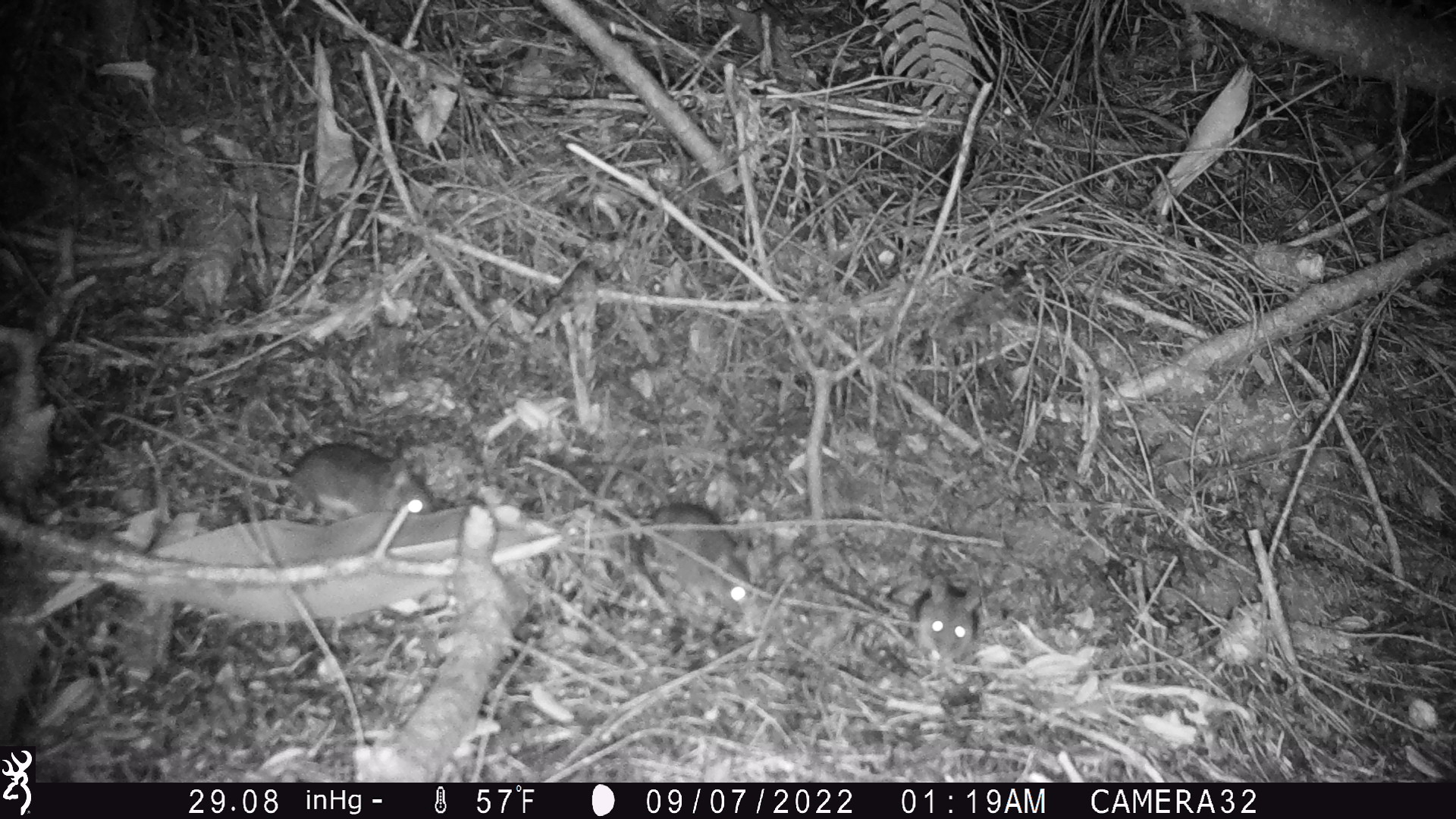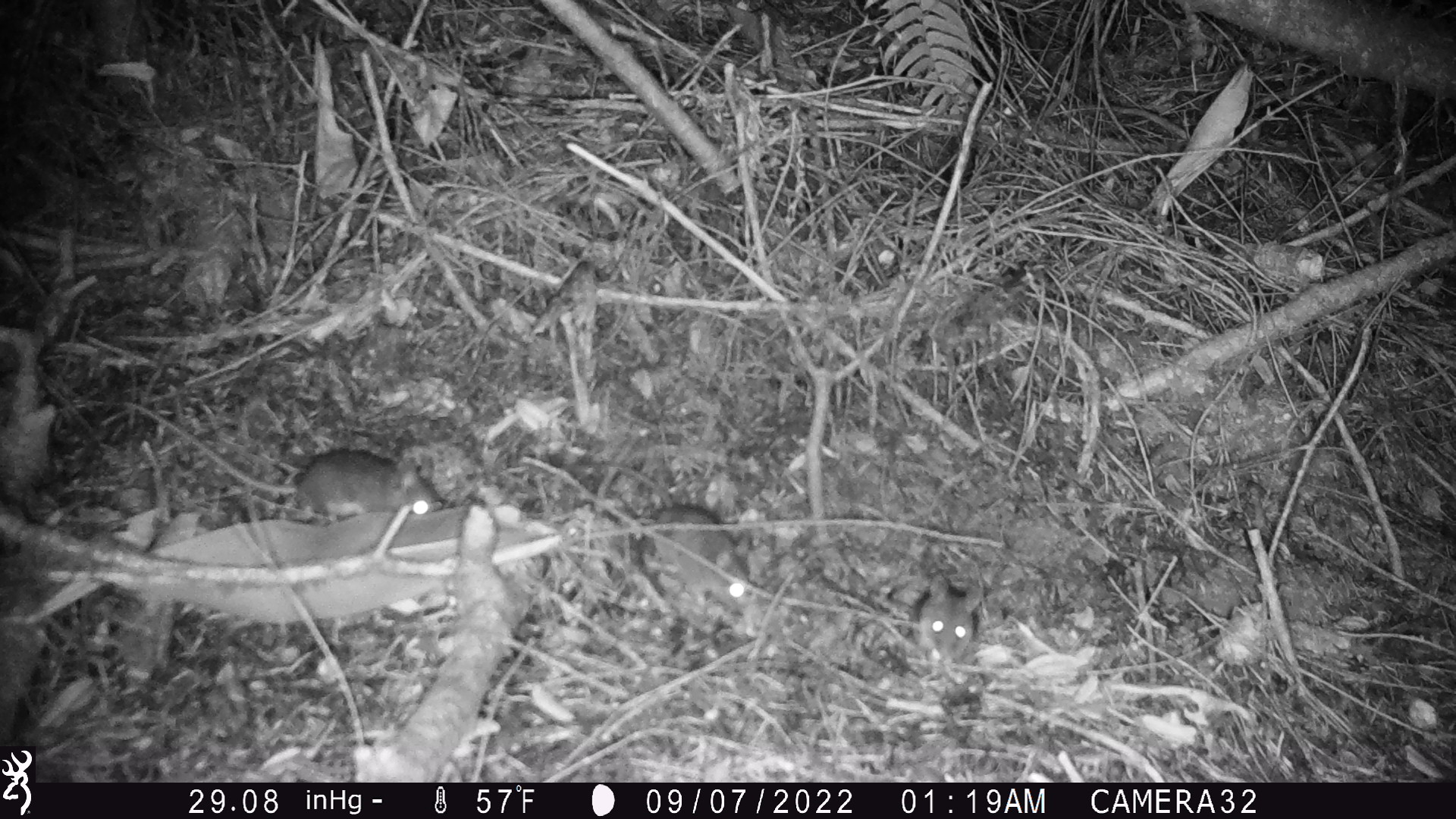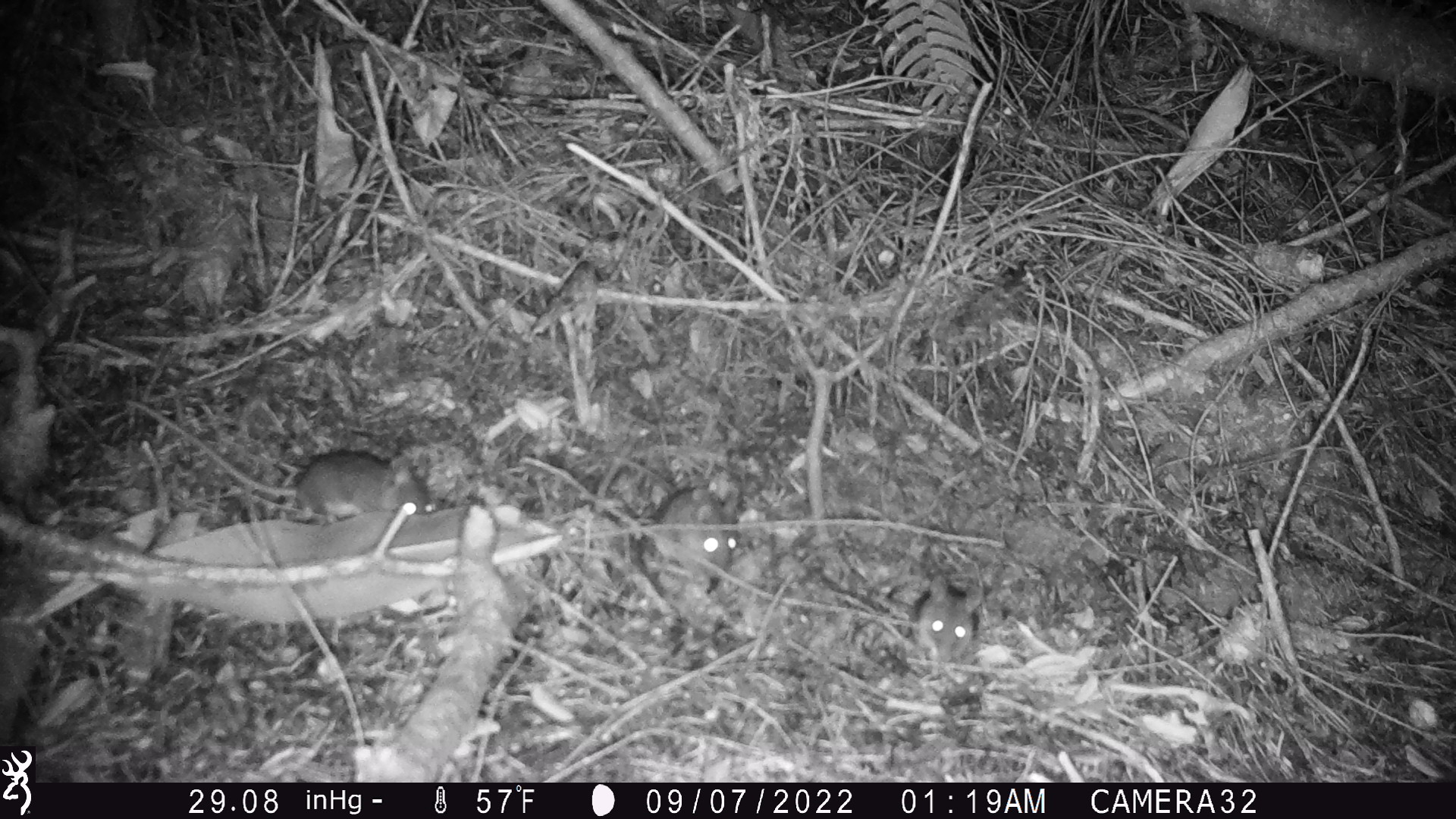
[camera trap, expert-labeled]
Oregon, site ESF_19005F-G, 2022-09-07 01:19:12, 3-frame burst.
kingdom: Animalia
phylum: Chordata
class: Mammalia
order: Rodentia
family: Cricetidae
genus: Neotoma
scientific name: Neotoma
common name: woodrats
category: neotoma species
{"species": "neotoma species (woodrats) (Neotoma)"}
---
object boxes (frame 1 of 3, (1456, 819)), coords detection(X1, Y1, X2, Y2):
neotoma species: detection(97, 396, 449, 531); detection(557, 438, 774, 623); detection(892, 553, 996, 685)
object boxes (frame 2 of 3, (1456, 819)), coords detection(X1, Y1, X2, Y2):
neotoma species: detection(133, 390, 467, 543); detection(562, 446, 769, 616); detection(898, 566, 1020, 674)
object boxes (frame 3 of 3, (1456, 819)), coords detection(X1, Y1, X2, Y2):
neotoma species: detection(113, 388, 452, 526); detection(613, 470, 757, 586); detection(888, 569, 996, 673)